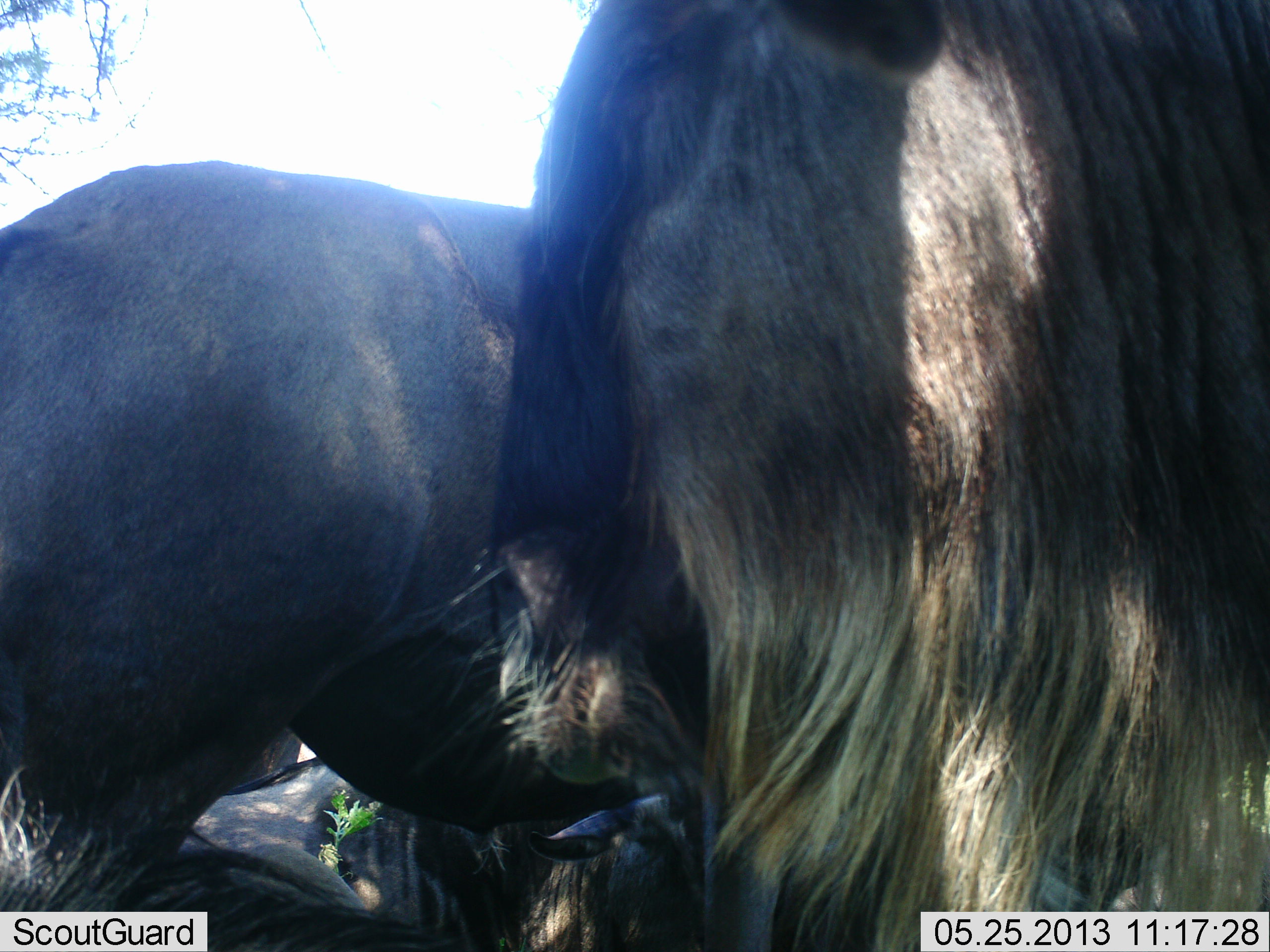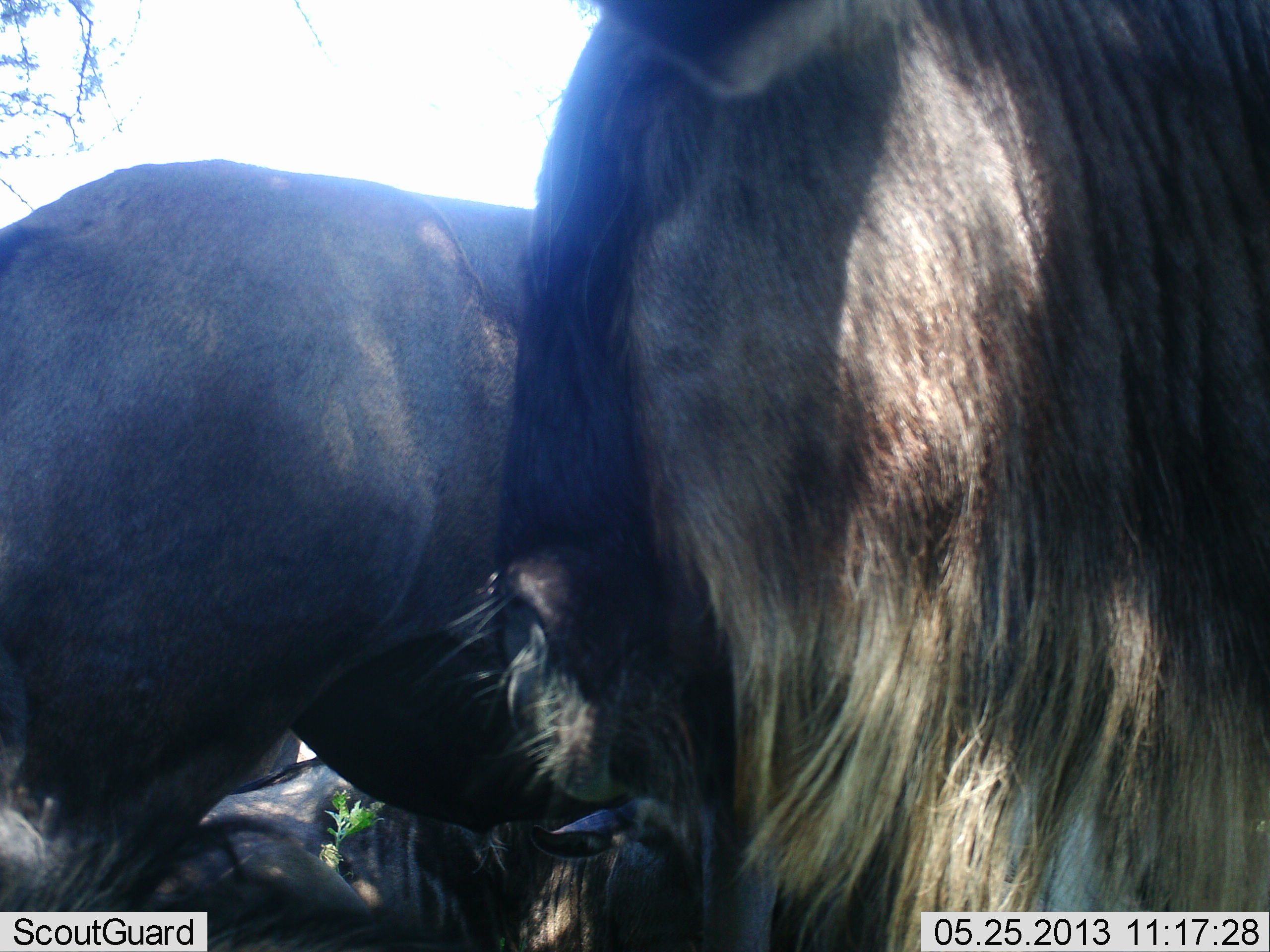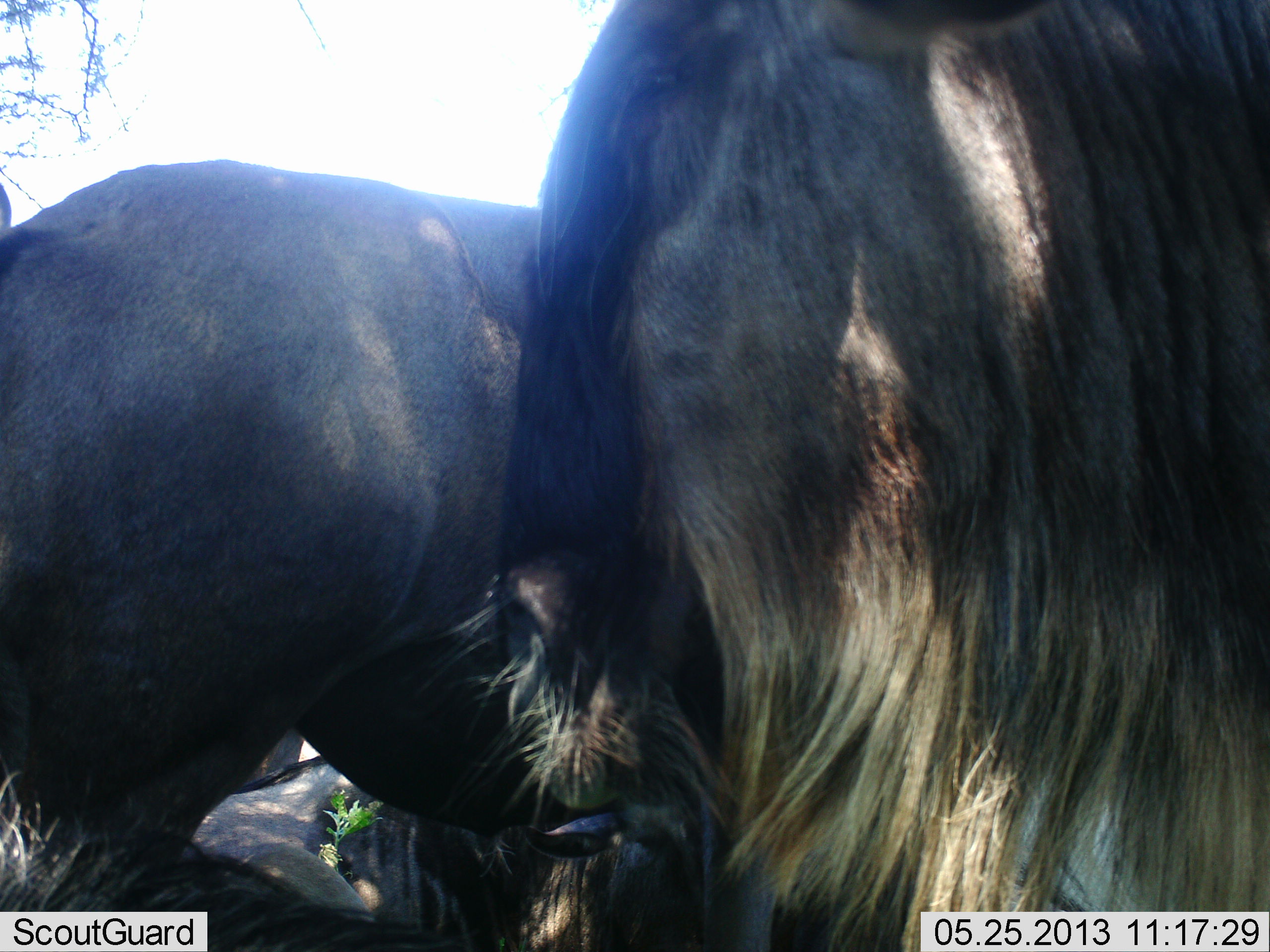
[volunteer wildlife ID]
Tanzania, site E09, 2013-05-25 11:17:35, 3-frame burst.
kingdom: Animalia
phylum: Chordata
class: Mammalia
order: Artiodactyla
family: Bovidae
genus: Connochaetes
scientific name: Connochaetes taurinus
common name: blue wildebeest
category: wildebeest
Wildebeest (blue wildebeest) (Connochaetes taurinus), count 4. Behavior (volunteer vote fractions): standing 100%, resting 80%, moving 0%, interacting 10%. Young present (vote fraction): 0%. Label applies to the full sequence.